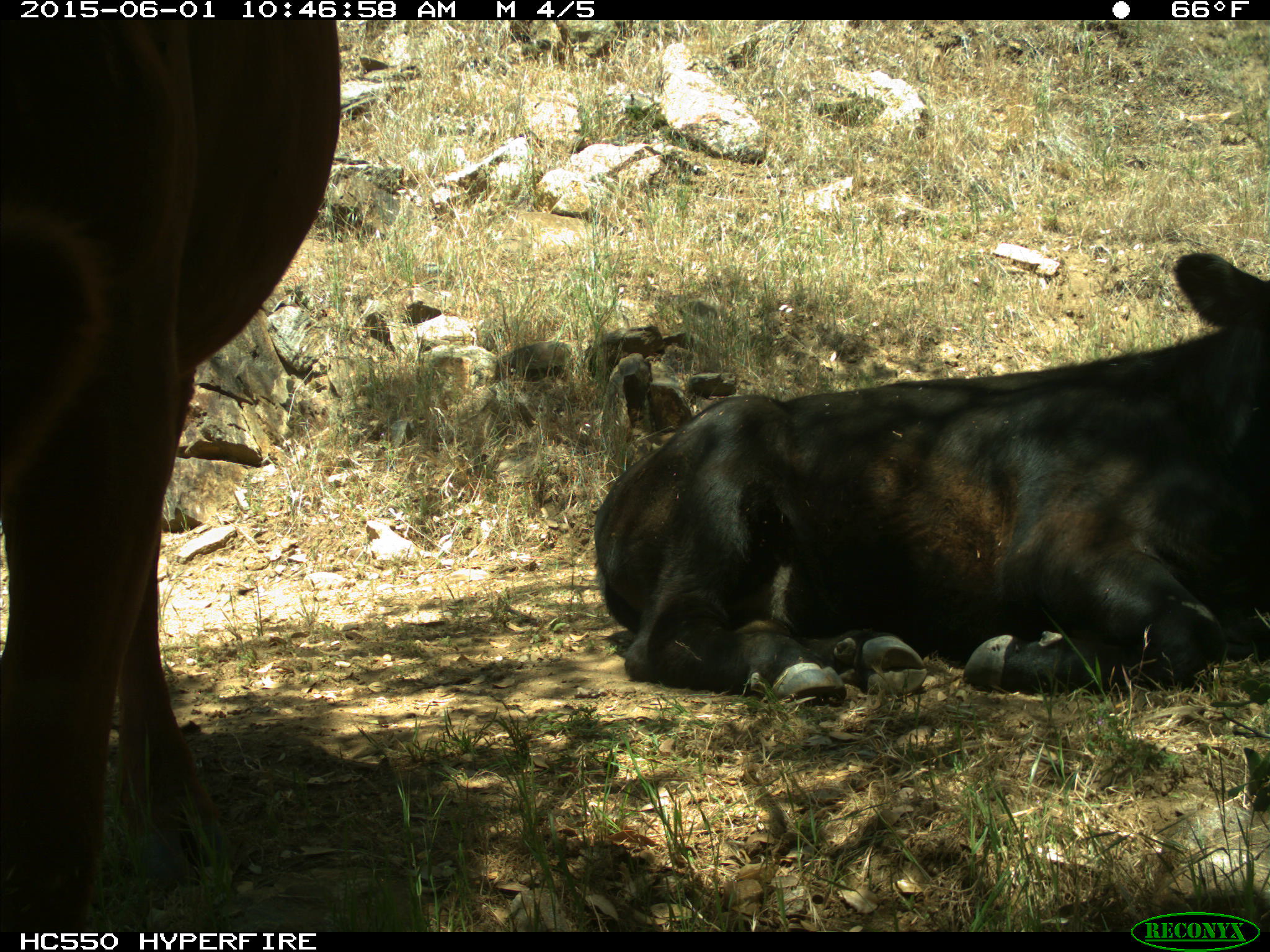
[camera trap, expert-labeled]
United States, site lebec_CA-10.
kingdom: Animalia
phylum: Chordata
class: Mammalia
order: Artiodactyla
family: Bovidae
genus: Bos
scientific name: Bos taurus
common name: domestic cow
Bos taurus (domestic cow).